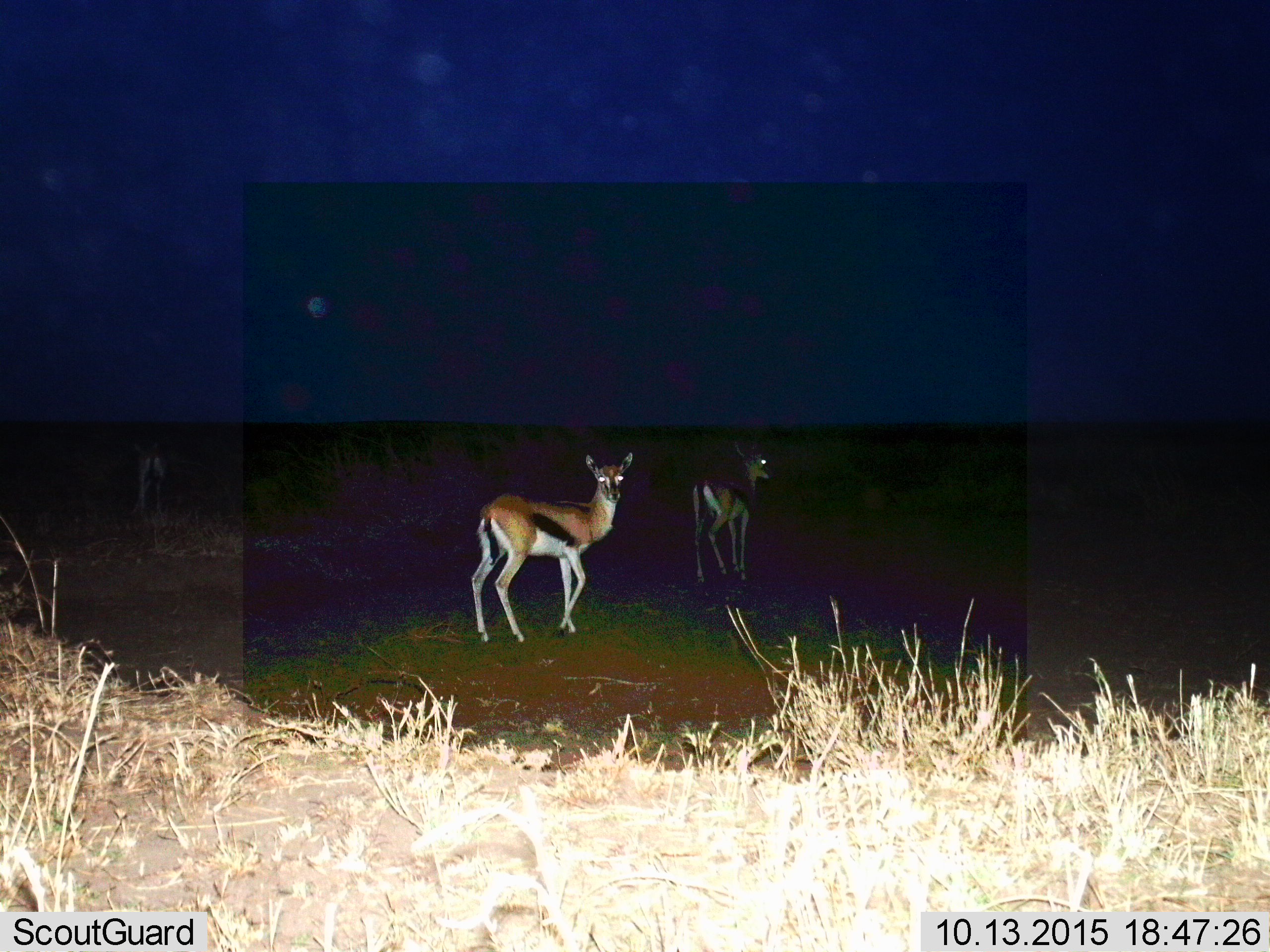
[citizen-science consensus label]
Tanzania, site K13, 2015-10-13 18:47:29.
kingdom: Animalia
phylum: Chordata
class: Mammalia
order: Artiodactyla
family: Bovidae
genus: Eudorcas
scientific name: Eudorcas thomsonii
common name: thomson's gazelle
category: gazellethomsons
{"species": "gazellethomsons (thomson's gazelle) (Eudorcas thomsonii)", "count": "3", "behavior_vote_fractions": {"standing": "78%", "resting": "0%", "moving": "33%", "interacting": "0%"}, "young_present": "11%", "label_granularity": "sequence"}